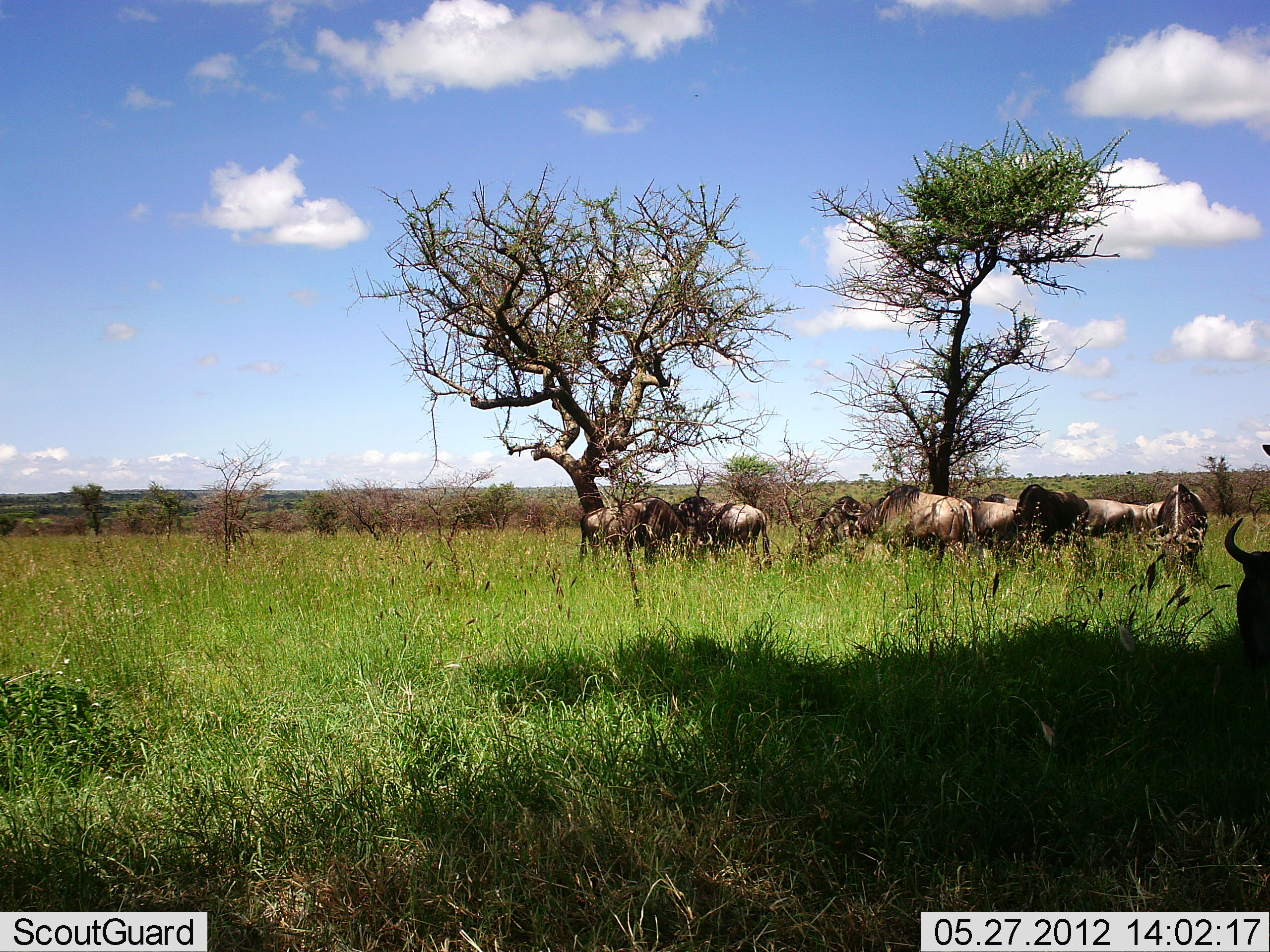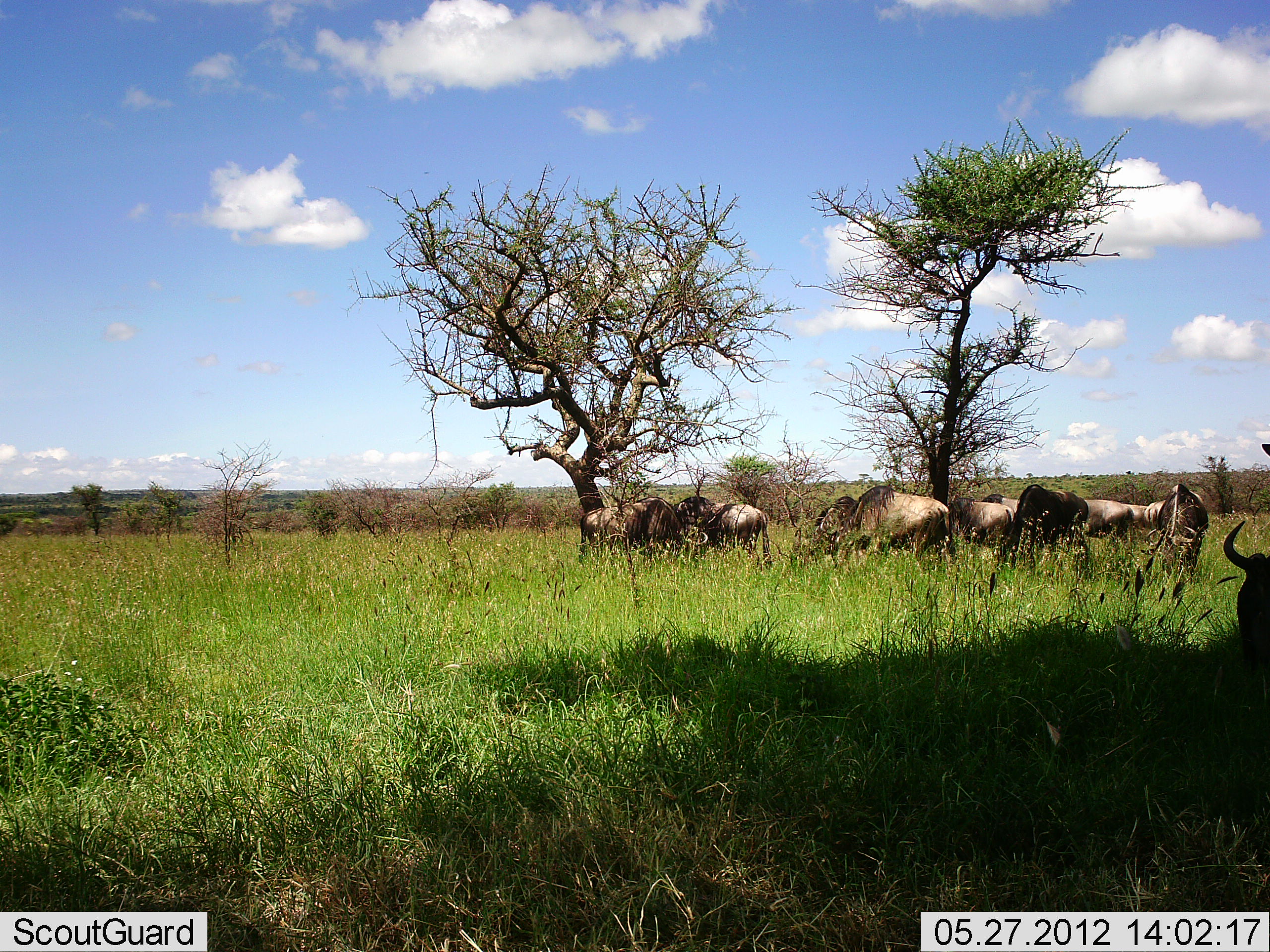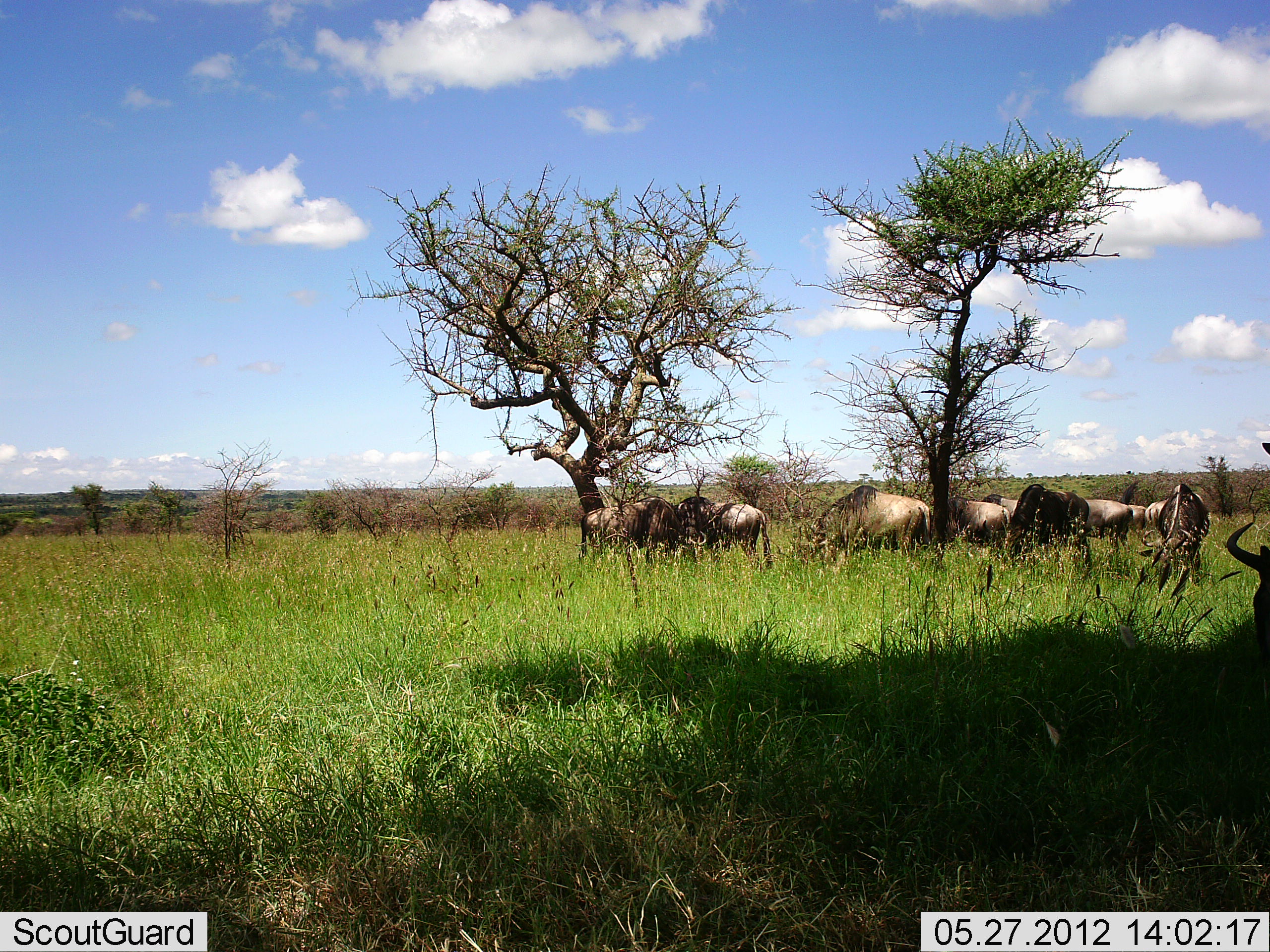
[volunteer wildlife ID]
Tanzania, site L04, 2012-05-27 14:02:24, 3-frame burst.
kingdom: Animalia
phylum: Chordata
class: Mammalia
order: Artiodactyla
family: Bovidae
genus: Connochaetes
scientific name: Connochaetes taurinus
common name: blue wildebeest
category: wildebeest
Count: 10.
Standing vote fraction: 50%.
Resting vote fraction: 50%.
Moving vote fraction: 40%.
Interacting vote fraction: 10%.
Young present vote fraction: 0%.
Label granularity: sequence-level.